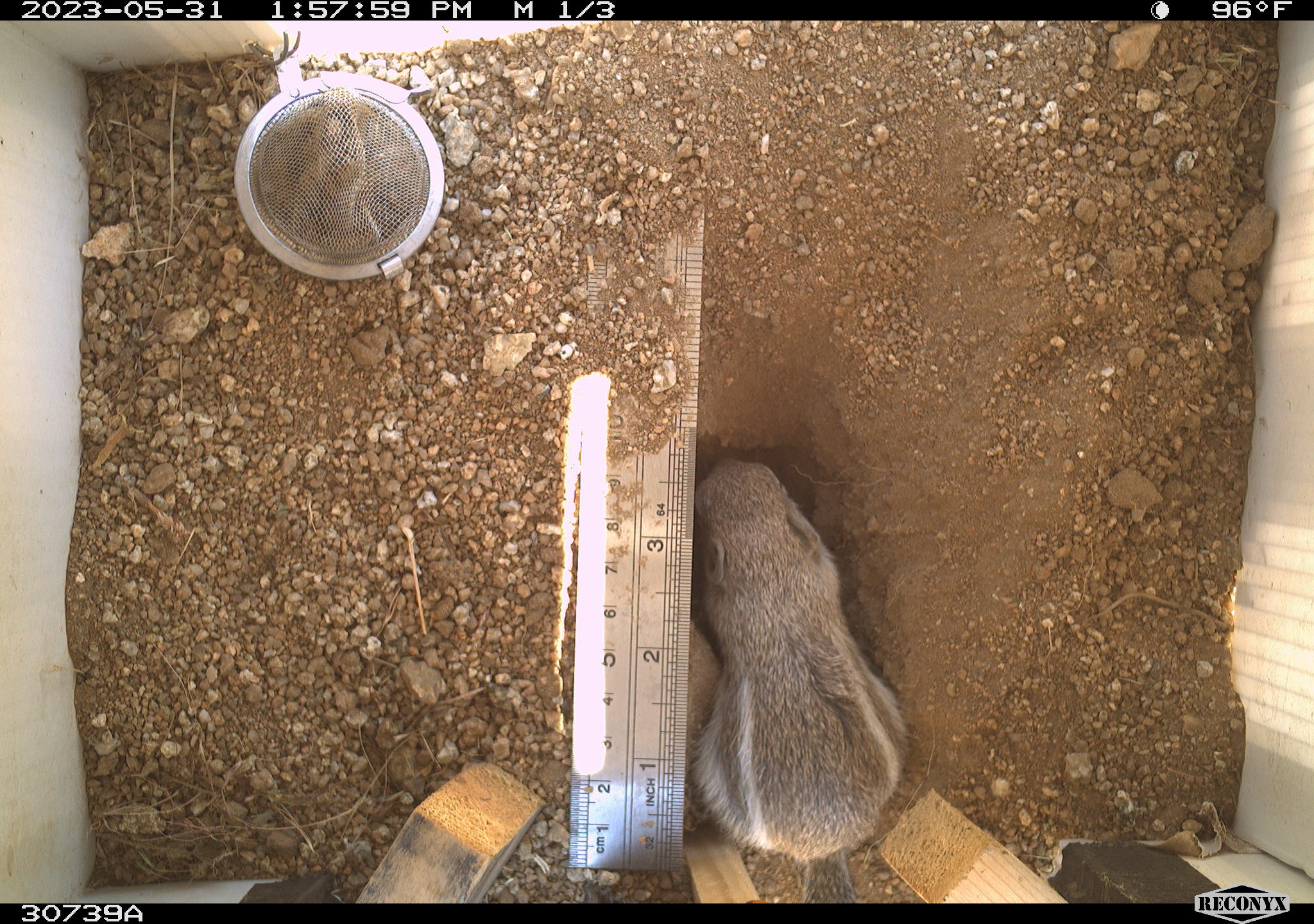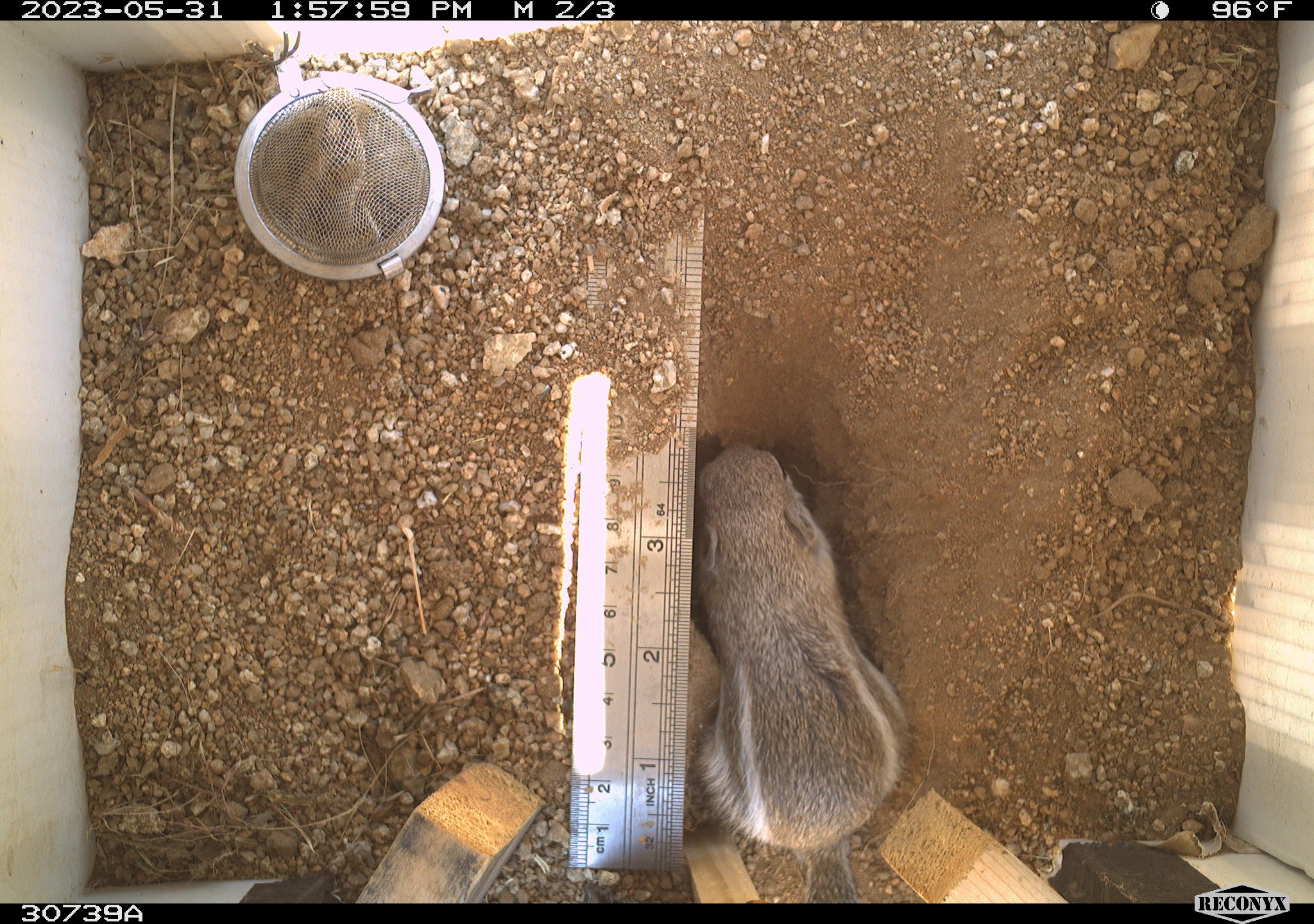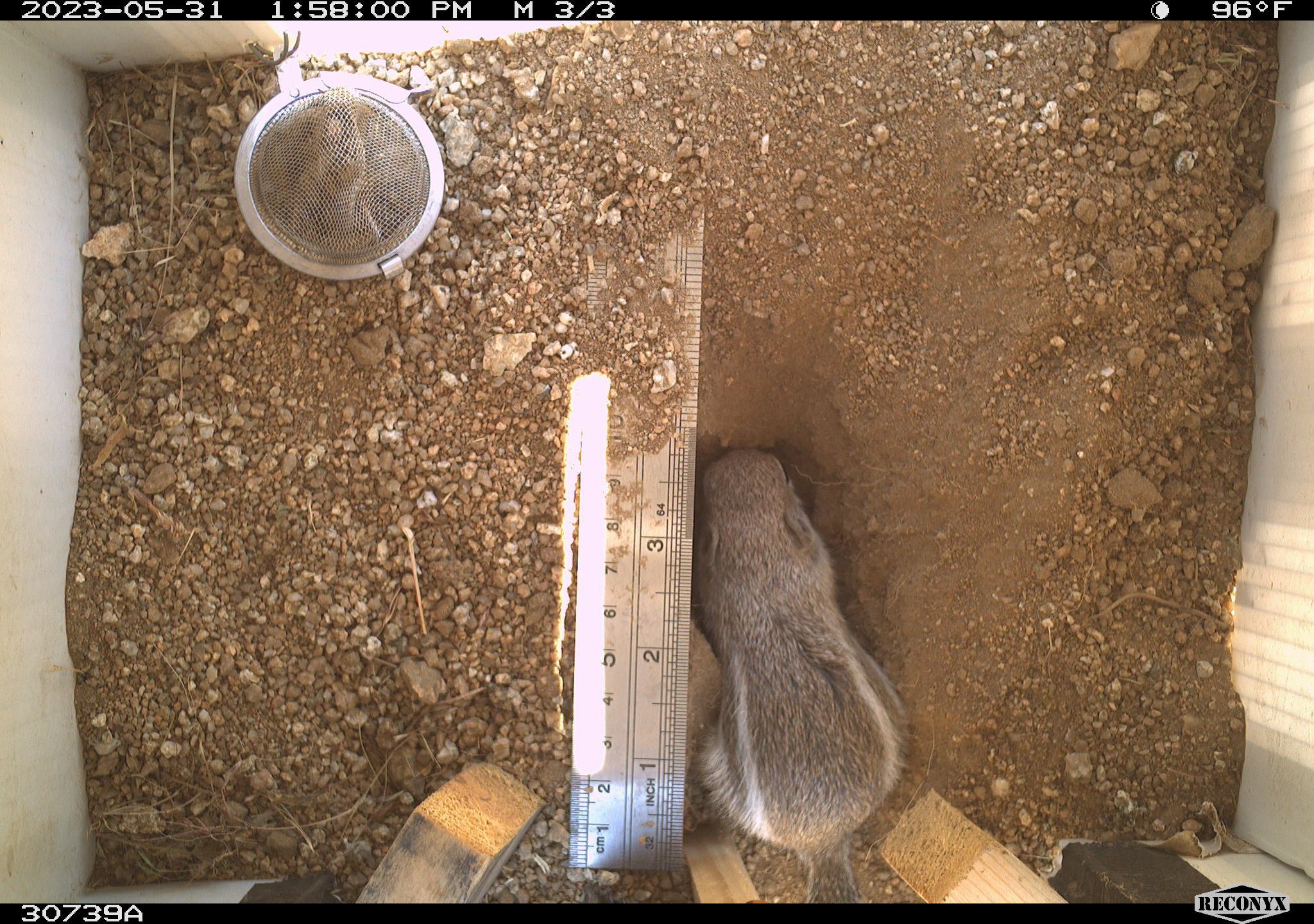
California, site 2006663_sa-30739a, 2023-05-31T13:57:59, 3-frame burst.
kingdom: Animalia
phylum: Chordata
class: Mammalia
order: Rodentia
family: Sciuridae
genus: Ammospermophilus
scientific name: Ammospermophilus leucurus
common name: white-tailed antelope squirrel